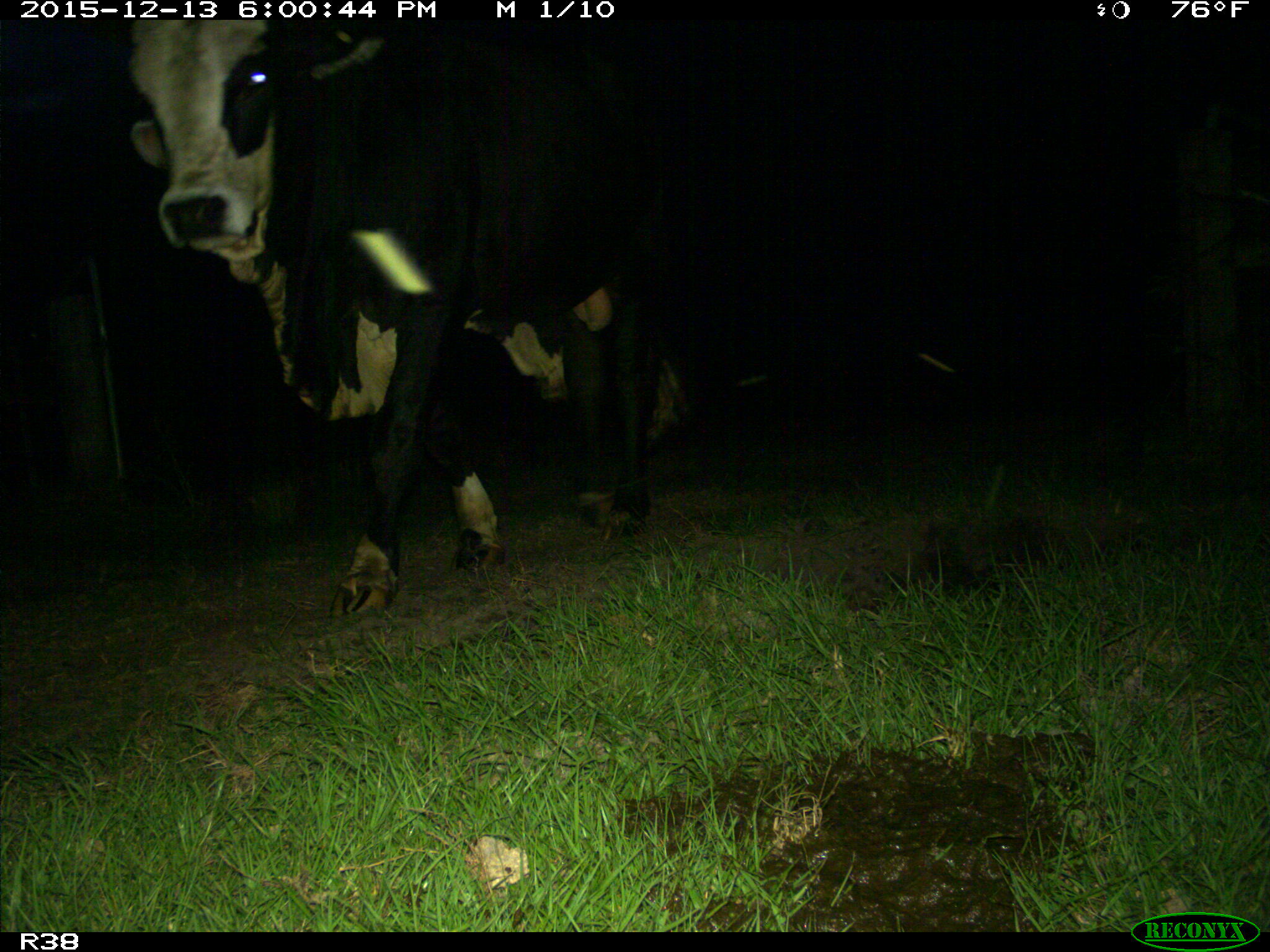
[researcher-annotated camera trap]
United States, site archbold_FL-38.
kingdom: Animalia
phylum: Chordata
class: Mammalia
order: Artiodactyla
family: Bovidae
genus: Bos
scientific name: Bos taurus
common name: domestic cow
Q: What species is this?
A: Bos taurus (domestic cow).